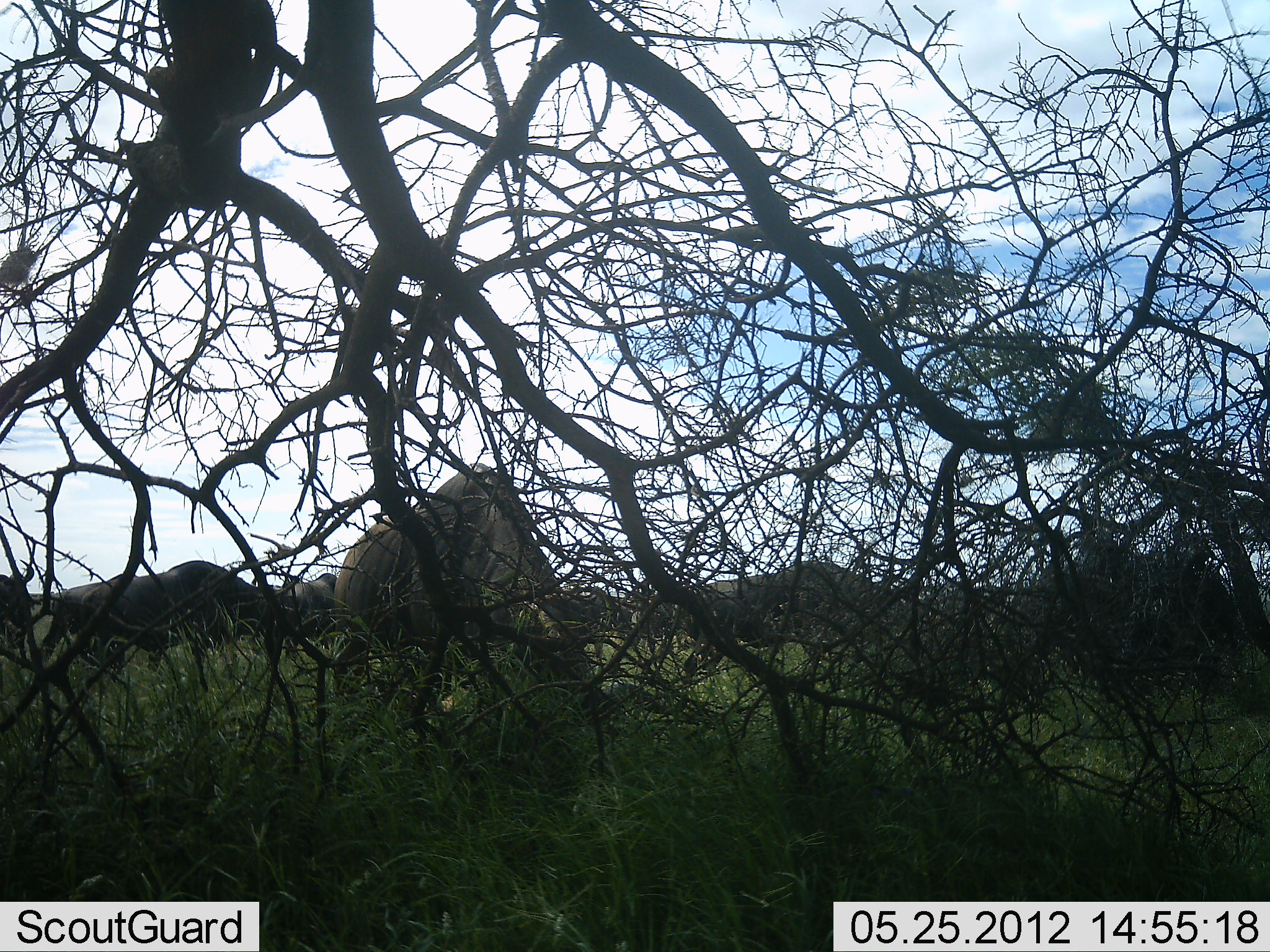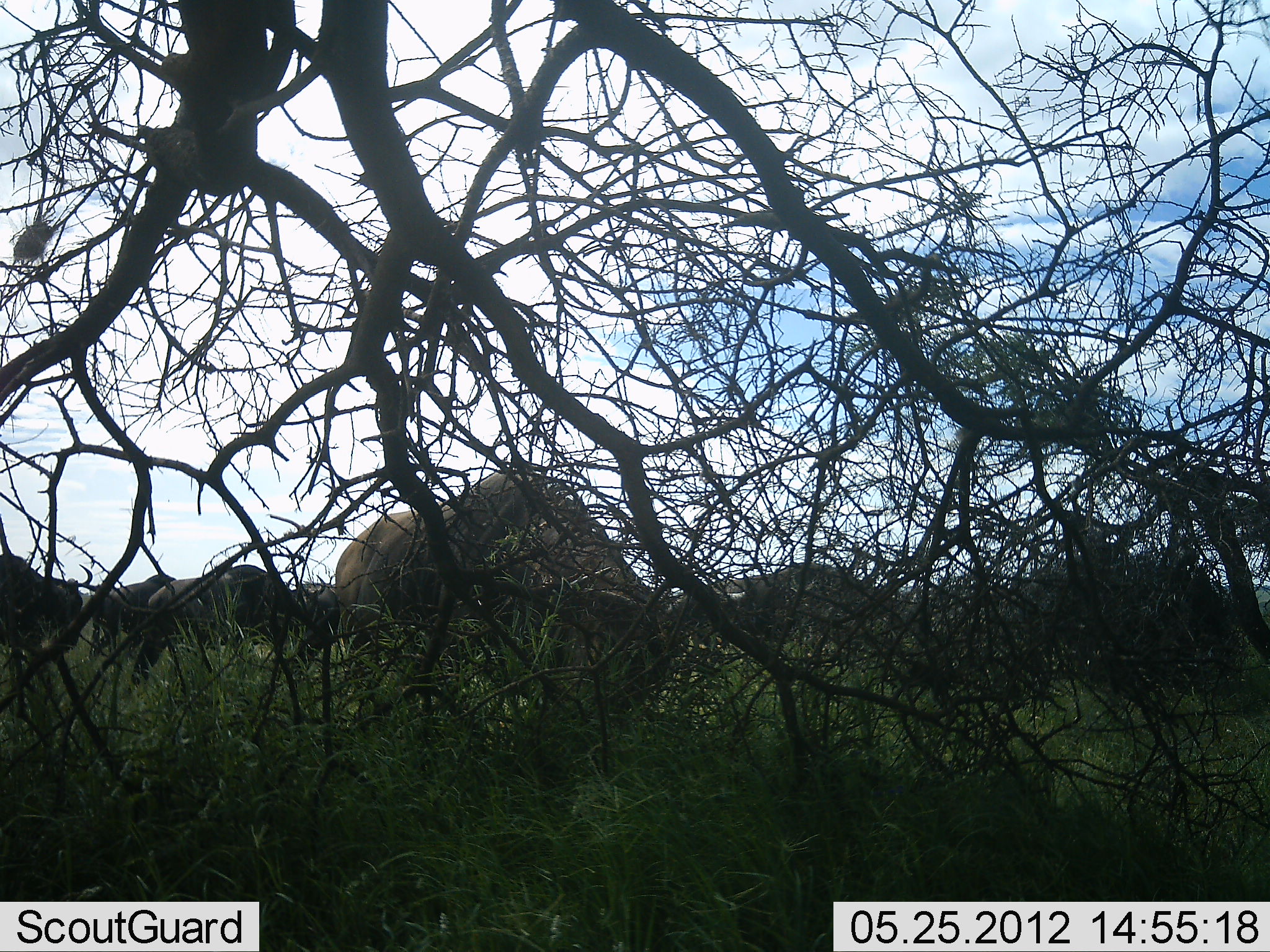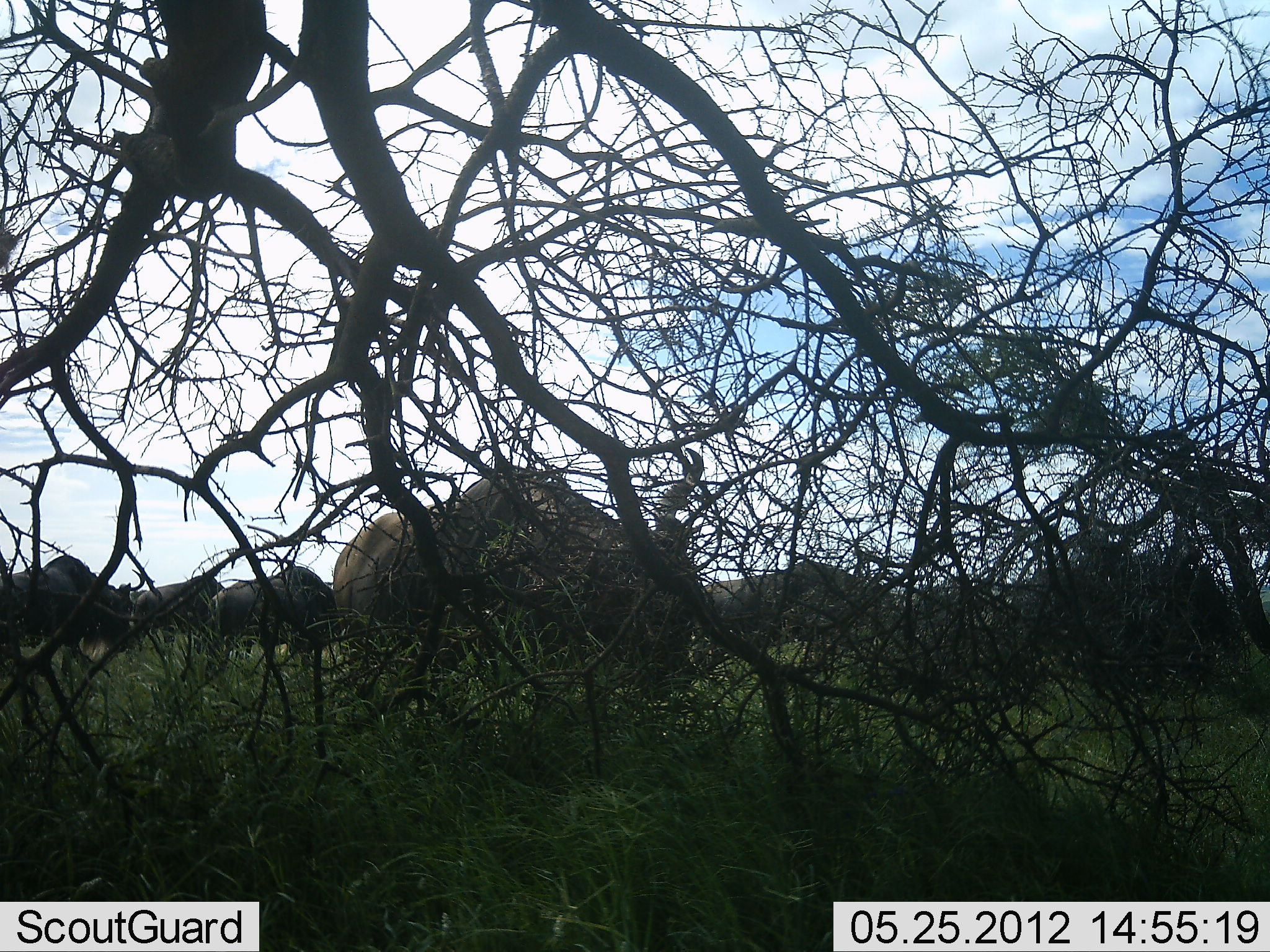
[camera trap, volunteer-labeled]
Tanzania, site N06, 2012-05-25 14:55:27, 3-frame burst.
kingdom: Animalia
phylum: Chordata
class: Mammalia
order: Artiodactyla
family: Bovidae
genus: Connochaetes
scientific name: Connochaetes taurinus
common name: blue wildebeest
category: wildebeest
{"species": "wildebeest (blue wildebeest) (Connochaetes taurinus)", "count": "8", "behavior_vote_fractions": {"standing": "35%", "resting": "0%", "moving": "35%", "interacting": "0%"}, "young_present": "0%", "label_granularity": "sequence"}